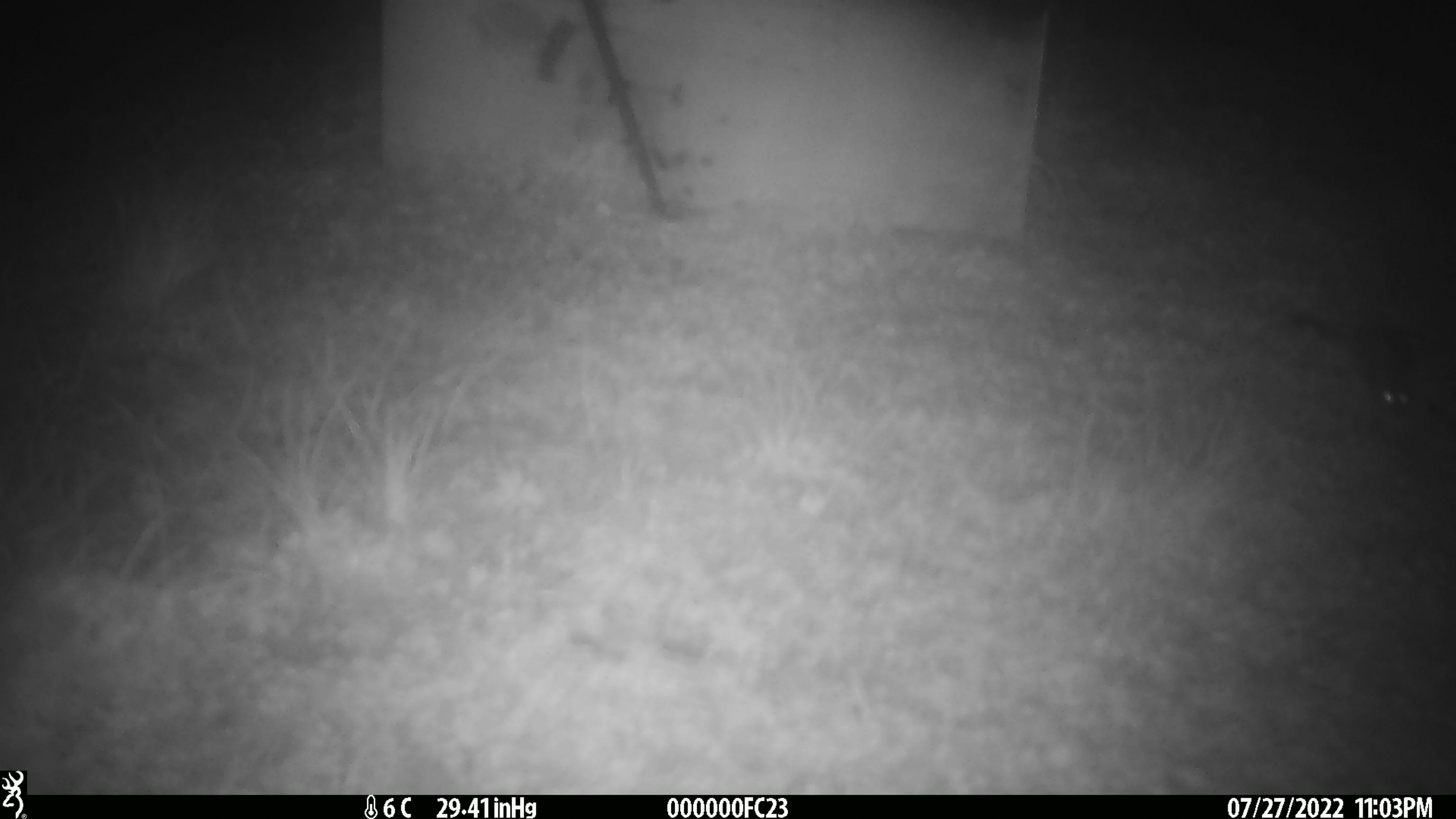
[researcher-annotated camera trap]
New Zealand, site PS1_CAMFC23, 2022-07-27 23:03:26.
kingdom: Animalia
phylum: Chordata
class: Mammalia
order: Rodentia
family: Muridae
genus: Mus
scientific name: Mus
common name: mouse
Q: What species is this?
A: Mouse (Mus).